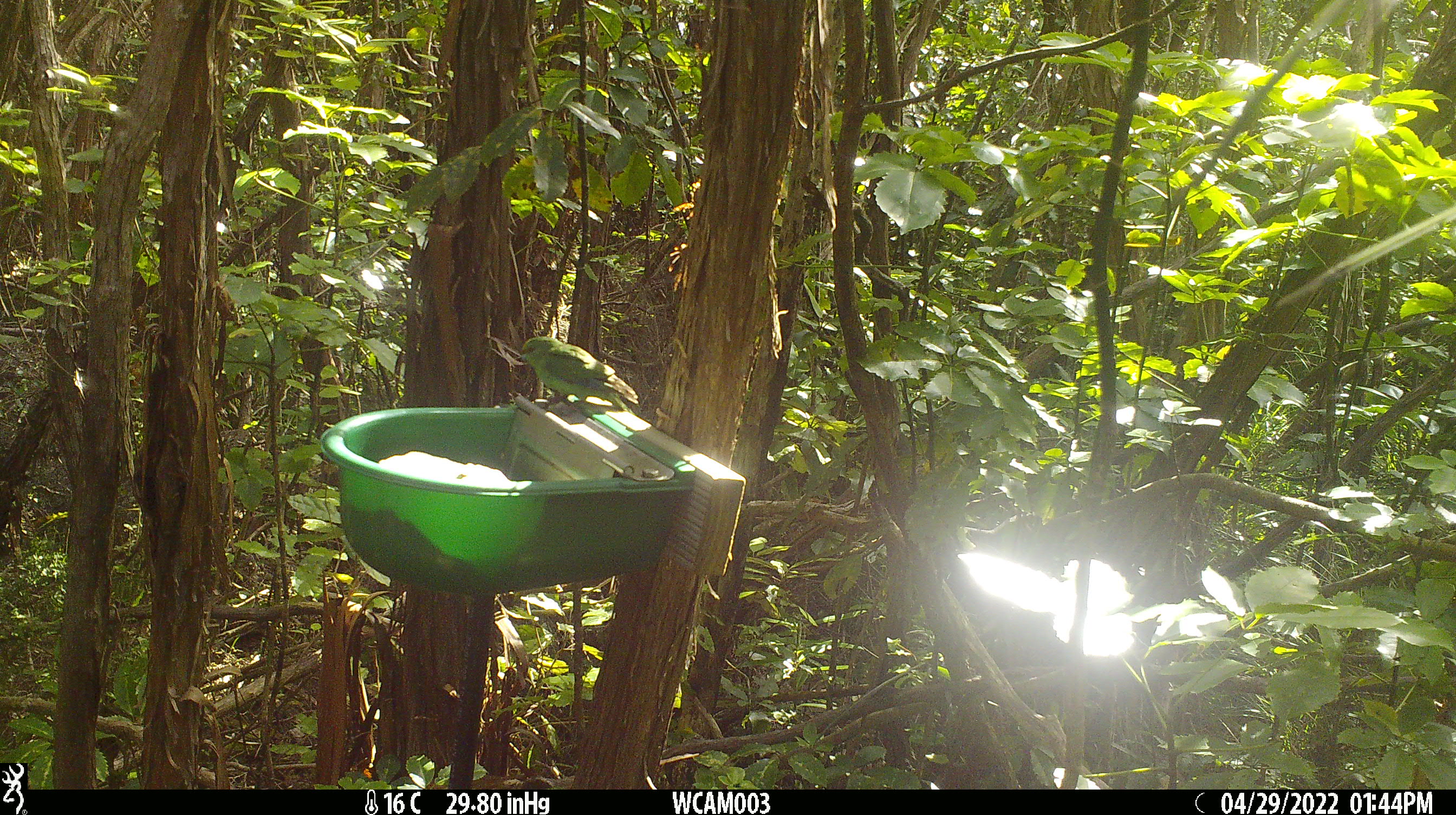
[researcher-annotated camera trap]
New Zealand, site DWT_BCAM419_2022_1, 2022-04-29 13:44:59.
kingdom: Animalia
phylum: Chordata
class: Aves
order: Psittaciformes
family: Psittaculidae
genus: Cyanoramphus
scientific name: Cyanoramphus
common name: parakeet